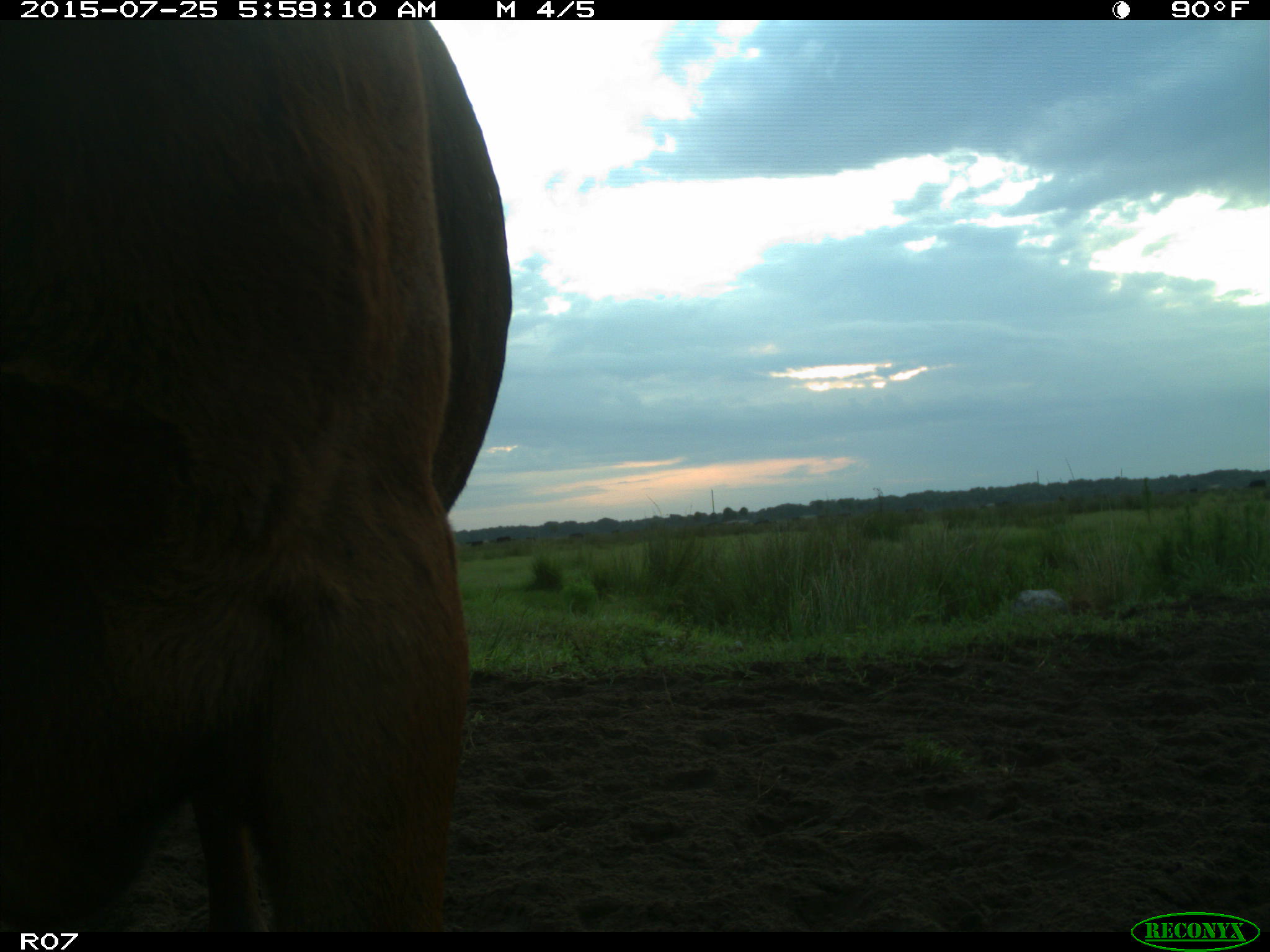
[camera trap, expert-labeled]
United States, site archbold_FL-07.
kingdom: Animalia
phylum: Chordata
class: Mammalia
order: Artiodactyla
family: Bovidae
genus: Bos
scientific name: Bos taurus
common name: domestic cow